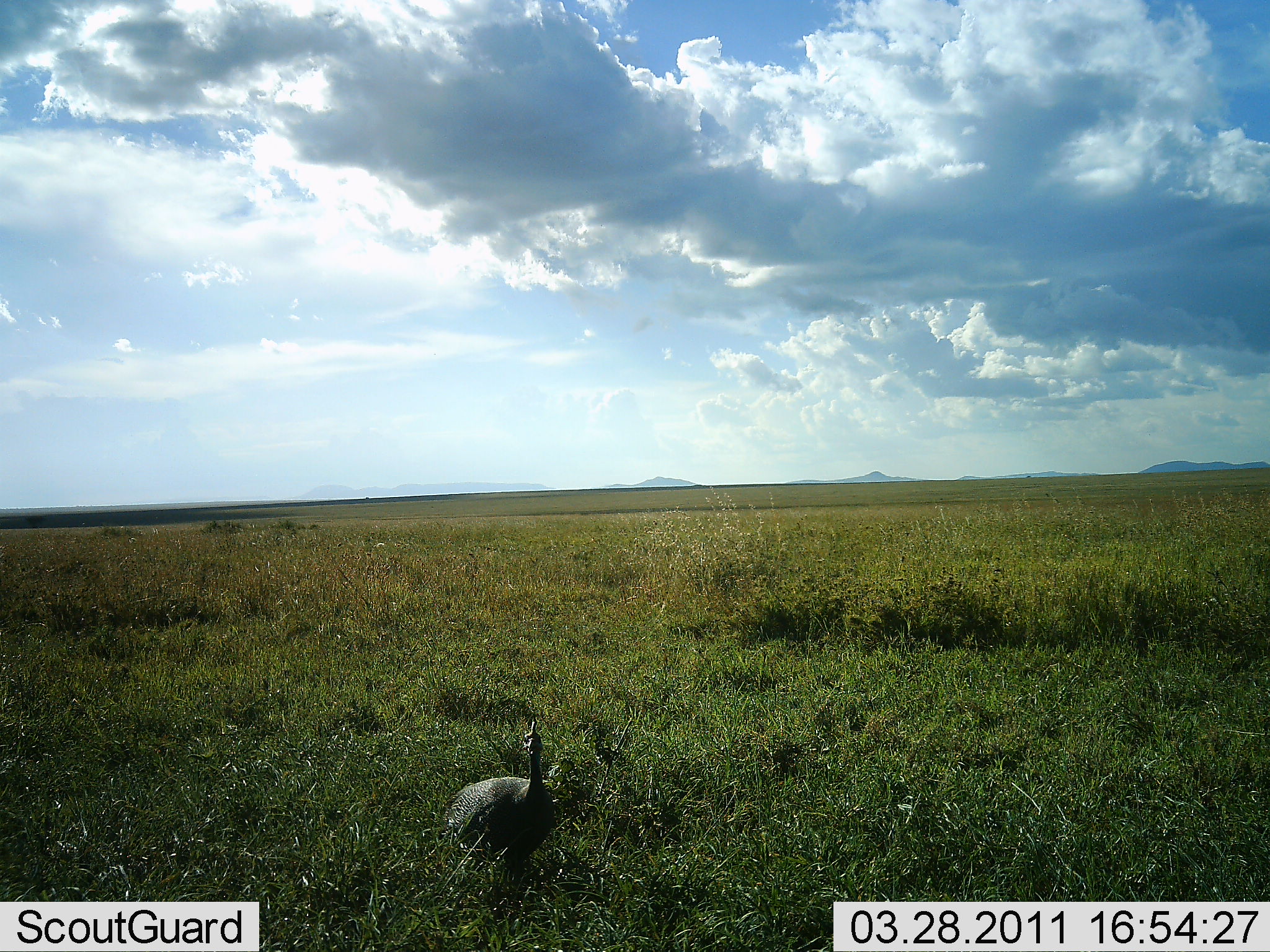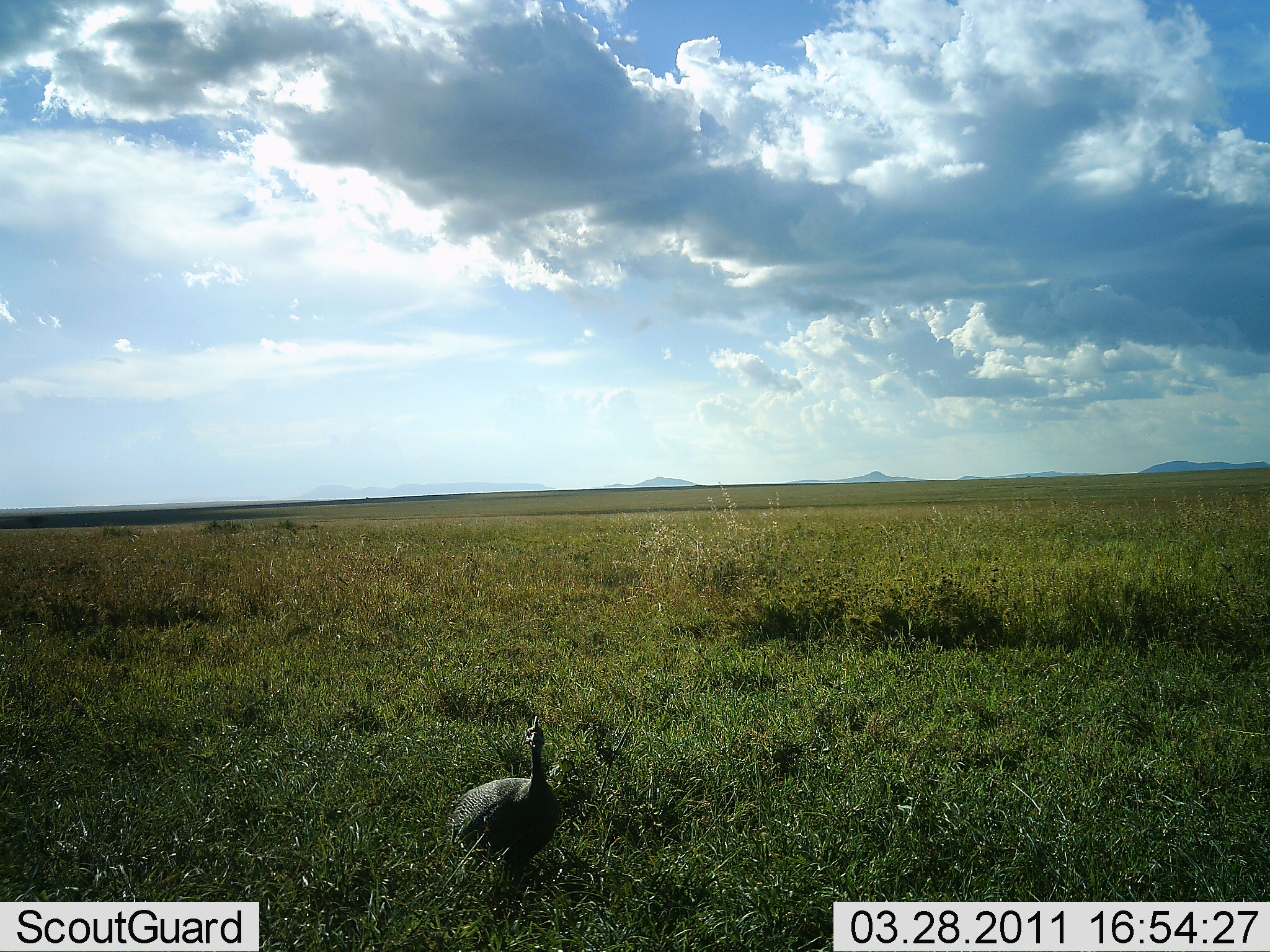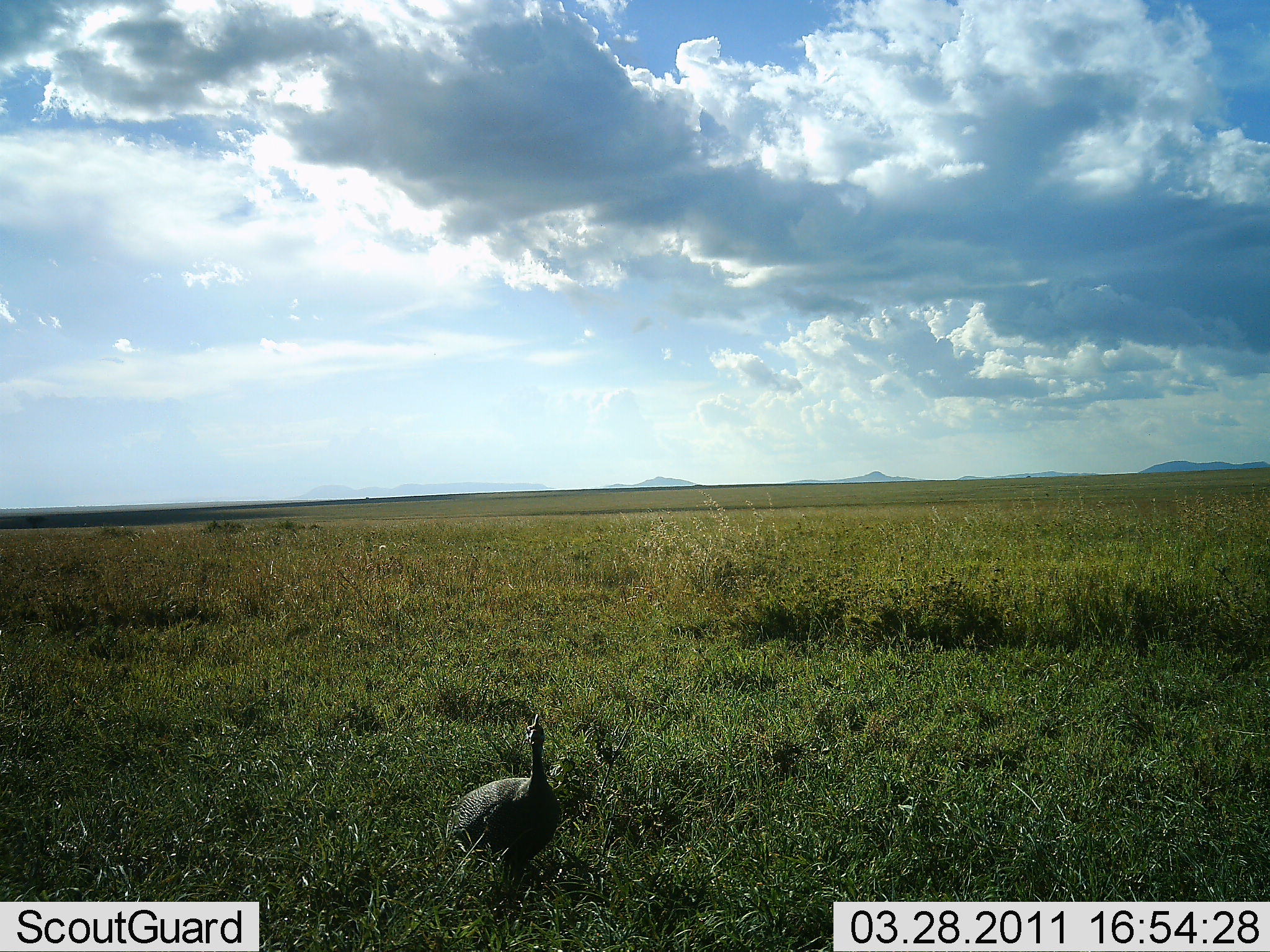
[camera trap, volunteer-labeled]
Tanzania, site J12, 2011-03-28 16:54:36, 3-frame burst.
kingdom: Animalia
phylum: Chordata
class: Aves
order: Galliformes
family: Numididae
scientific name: Numididae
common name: guinea fowl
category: guineafowl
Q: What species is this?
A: Guineafowl (guinea fowl) (Numididae).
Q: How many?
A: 1.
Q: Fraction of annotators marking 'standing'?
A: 100%.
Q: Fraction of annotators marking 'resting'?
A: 0%.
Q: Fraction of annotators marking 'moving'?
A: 10%.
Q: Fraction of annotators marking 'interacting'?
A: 0%.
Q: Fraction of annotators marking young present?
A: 0%.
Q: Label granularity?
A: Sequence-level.